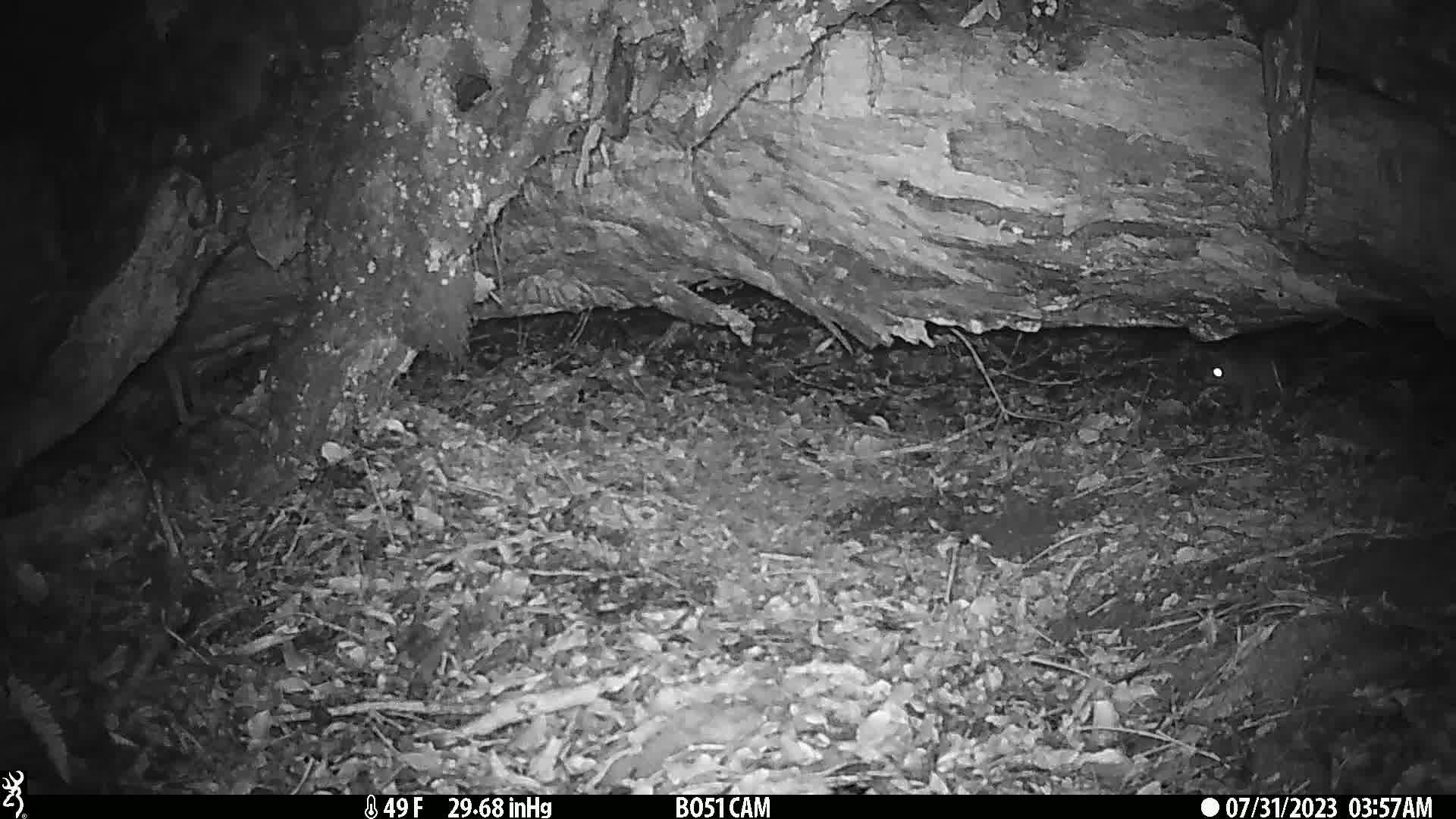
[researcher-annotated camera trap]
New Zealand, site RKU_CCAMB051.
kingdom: Animalia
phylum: Chordata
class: Mammalia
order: Rodentia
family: Muridae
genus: Rattus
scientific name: Rattus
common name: rat